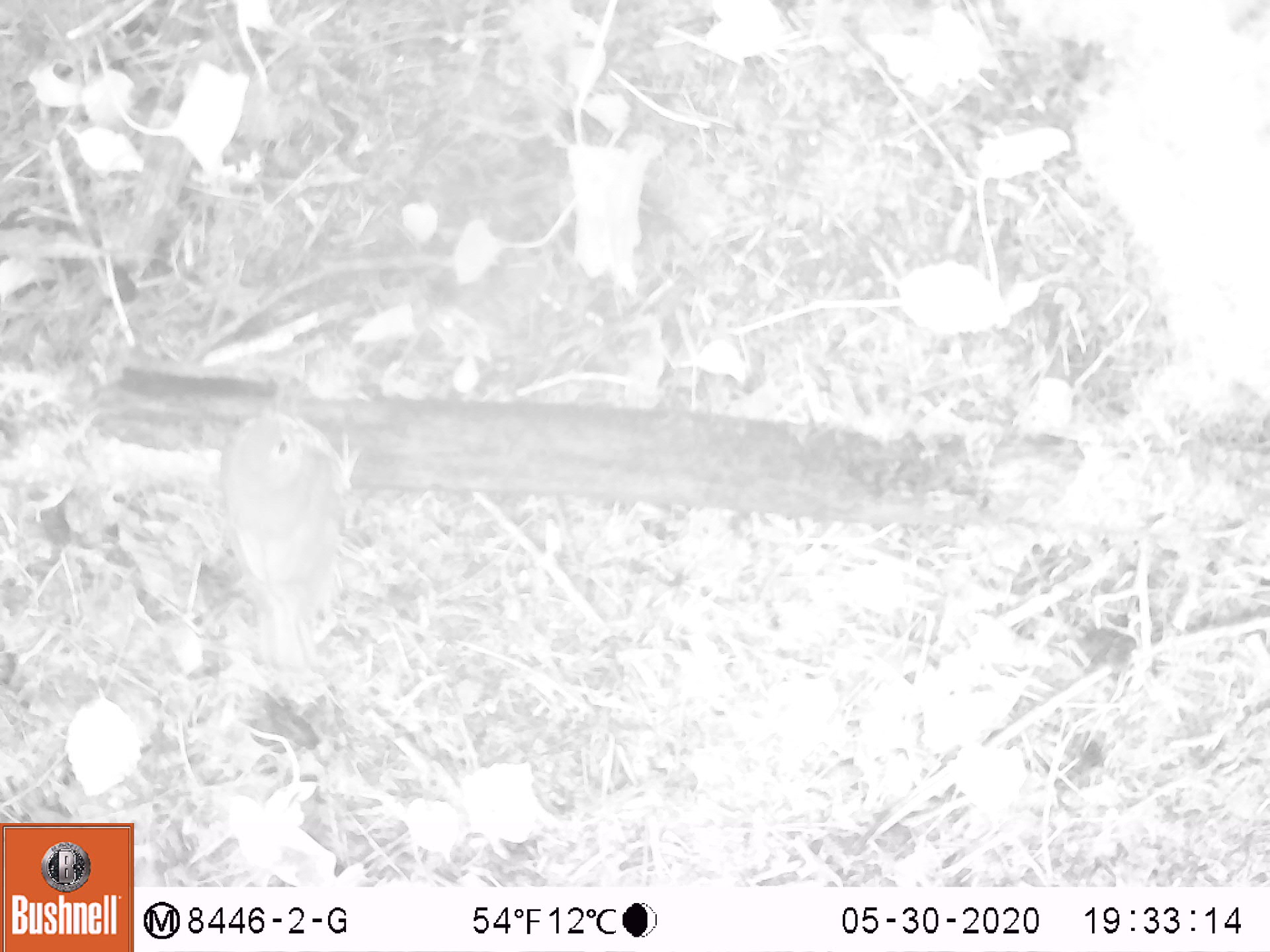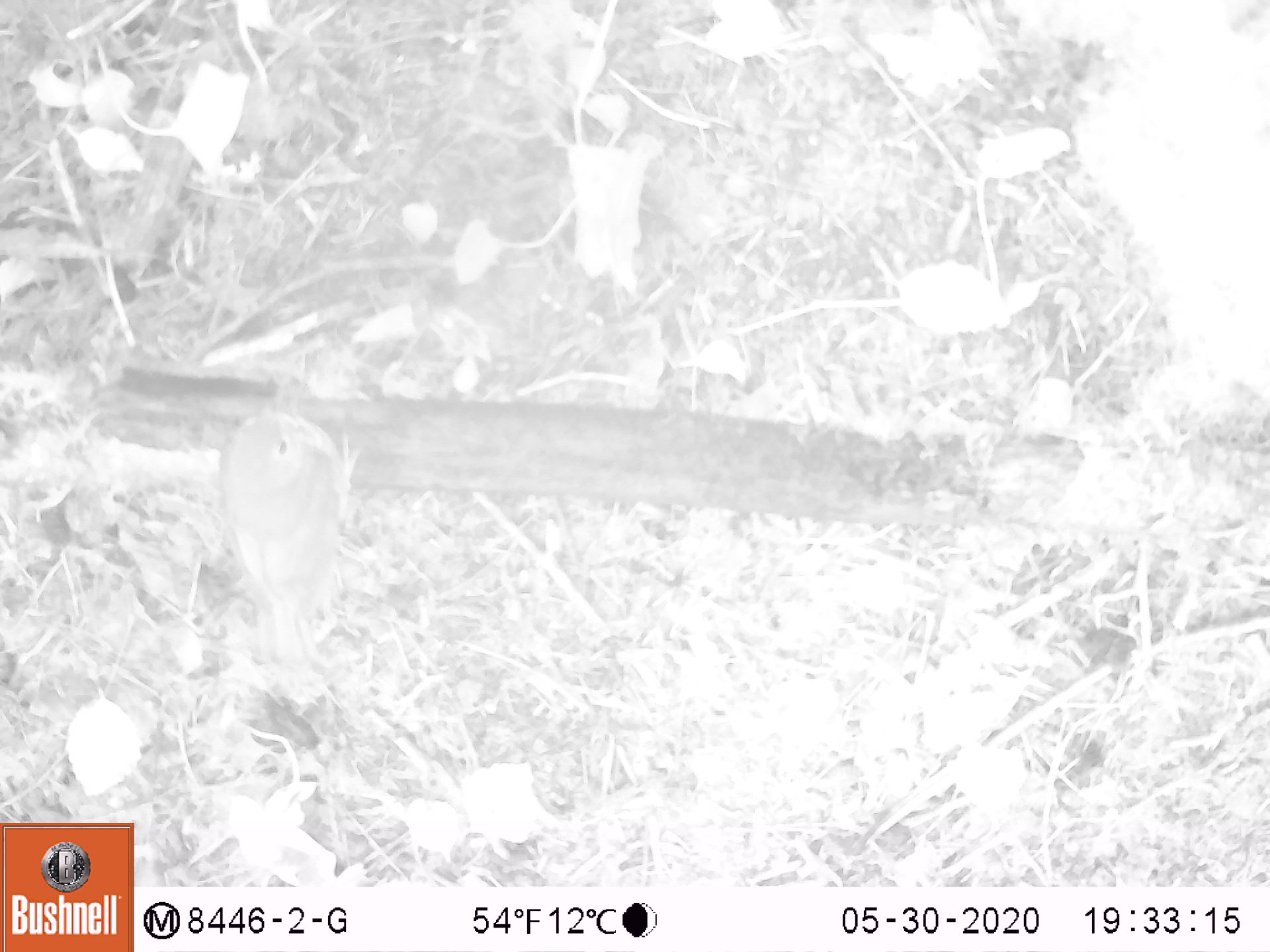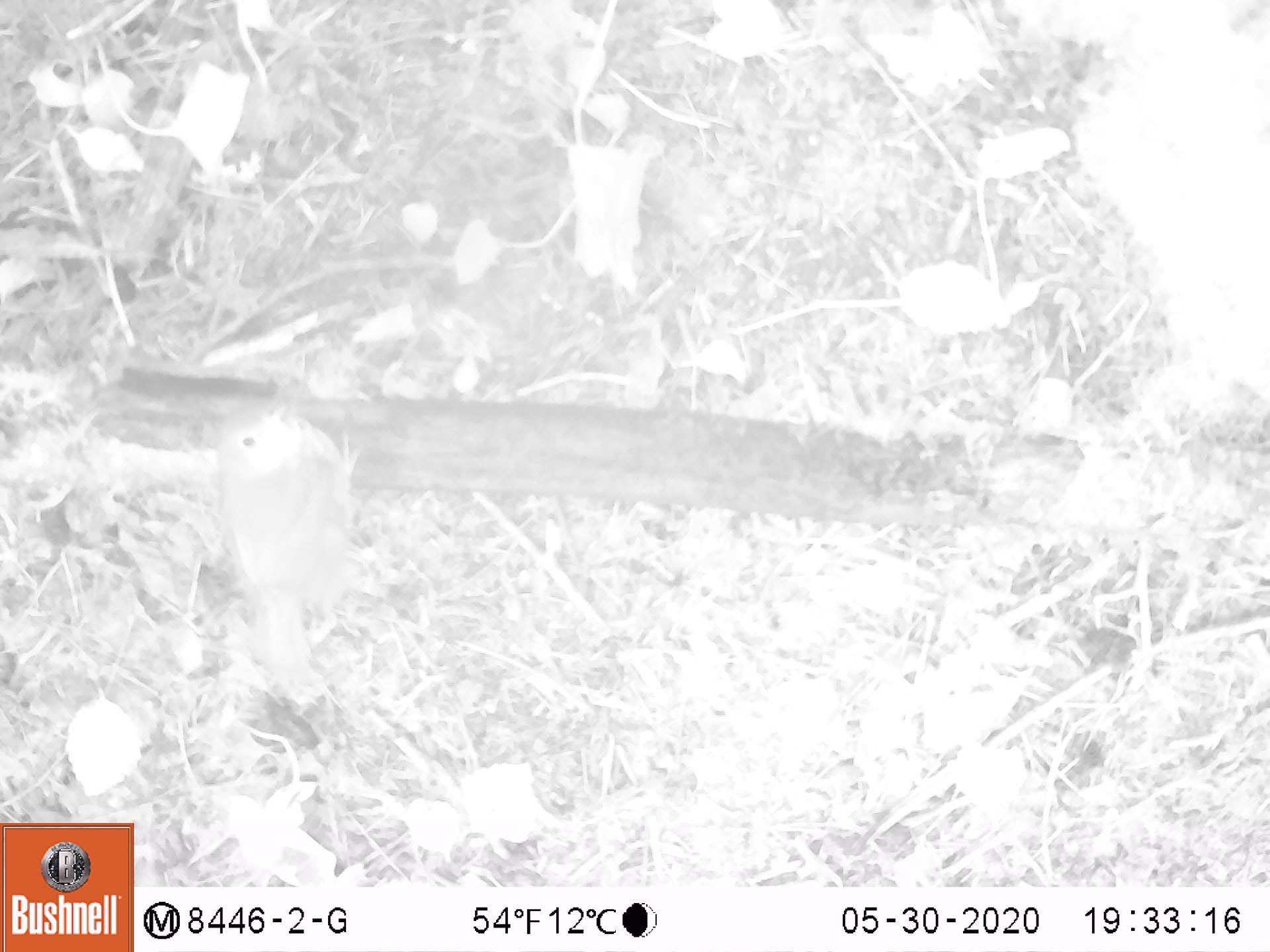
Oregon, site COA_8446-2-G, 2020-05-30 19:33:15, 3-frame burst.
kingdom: Animalia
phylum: Chordata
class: Aves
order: Passeriformes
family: Turdidae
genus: Catharus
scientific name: Catharus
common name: brown thrushes and nightingale-thrushes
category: catharus species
Catharus species (brown thrushes and nightingale-thrushes) (Catharus).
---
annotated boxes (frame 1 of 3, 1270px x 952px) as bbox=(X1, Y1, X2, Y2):
catharus species: bbox=(203, 388, 370, 678)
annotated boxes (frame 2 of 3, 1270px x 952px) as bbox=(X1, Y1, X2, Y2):
catharus species: bbox=(205, 391, 372, 676)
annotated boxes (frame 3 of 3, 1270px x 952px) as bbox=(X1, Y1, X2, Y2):
catharus species: bbox=(193, 378, 364, 681)